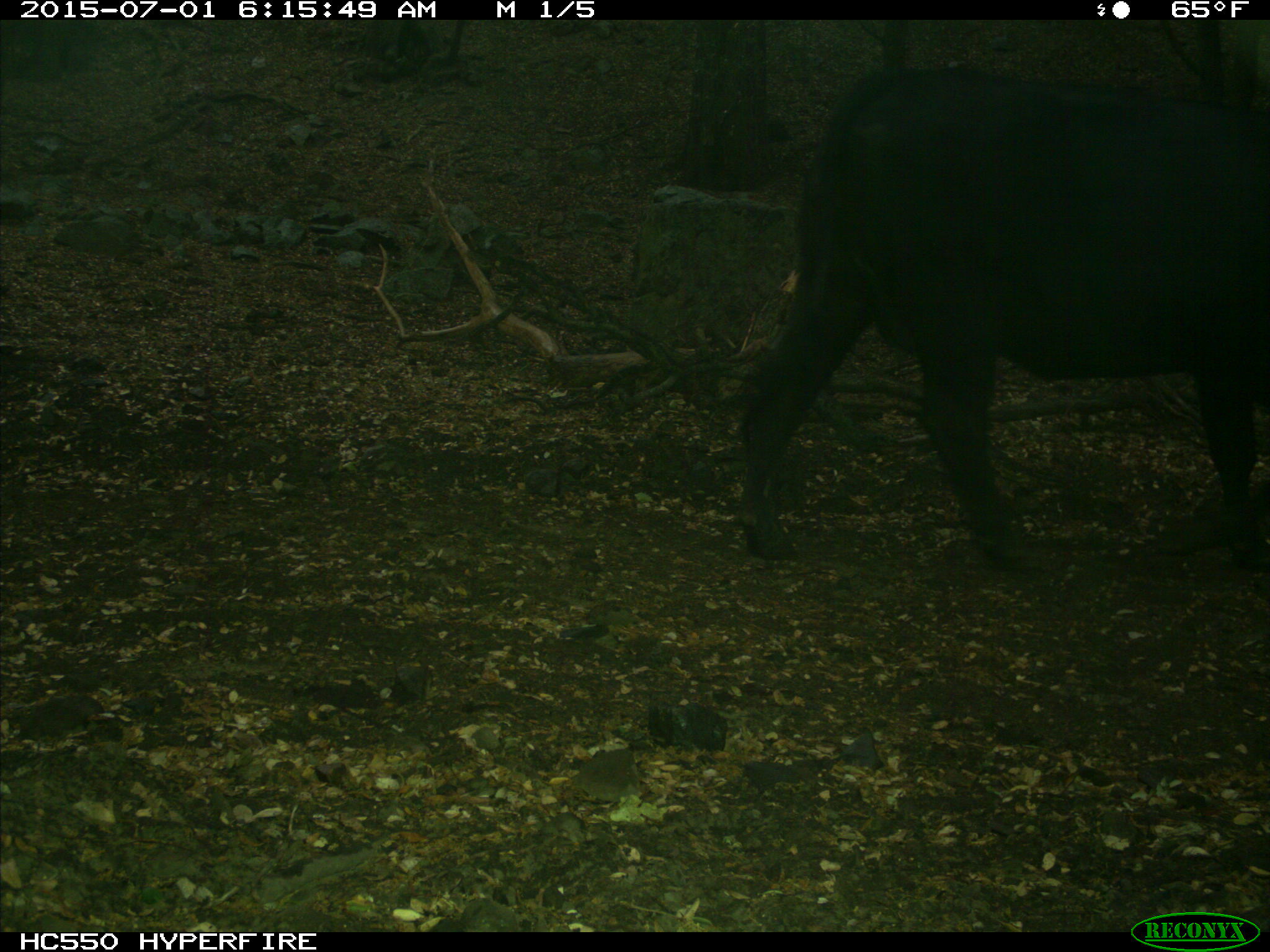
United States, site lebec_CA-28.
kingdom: Animalia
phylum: Chordata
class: Mammalia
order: Artiodactyla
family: Bovidae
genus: Bos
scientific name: Bos taurus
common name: domestic cow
Bos taurus (domestic cow).